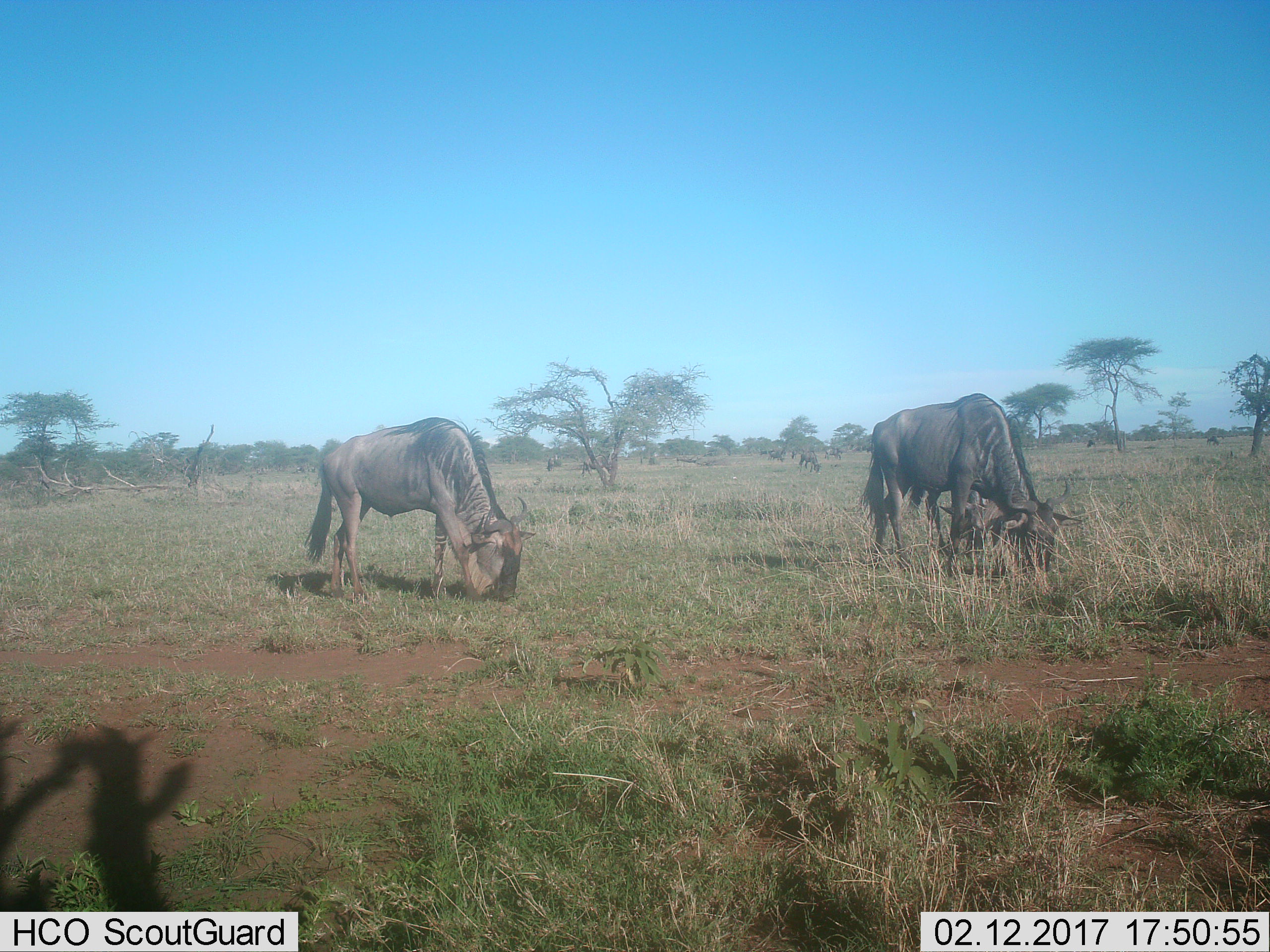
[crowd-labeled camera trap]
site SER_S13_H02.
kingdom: Animalia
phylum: Chordata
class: Mammalia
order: Artiodactyla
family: Bovidae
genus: Connochaetes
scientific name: Connochaetes taurinus taurinus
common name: blue wildebeest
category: wildebeestblue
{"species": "wildebeestblue (blue wildebeest) (Connochaetes taurinus taurinus)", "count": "11-50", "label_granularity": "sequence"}